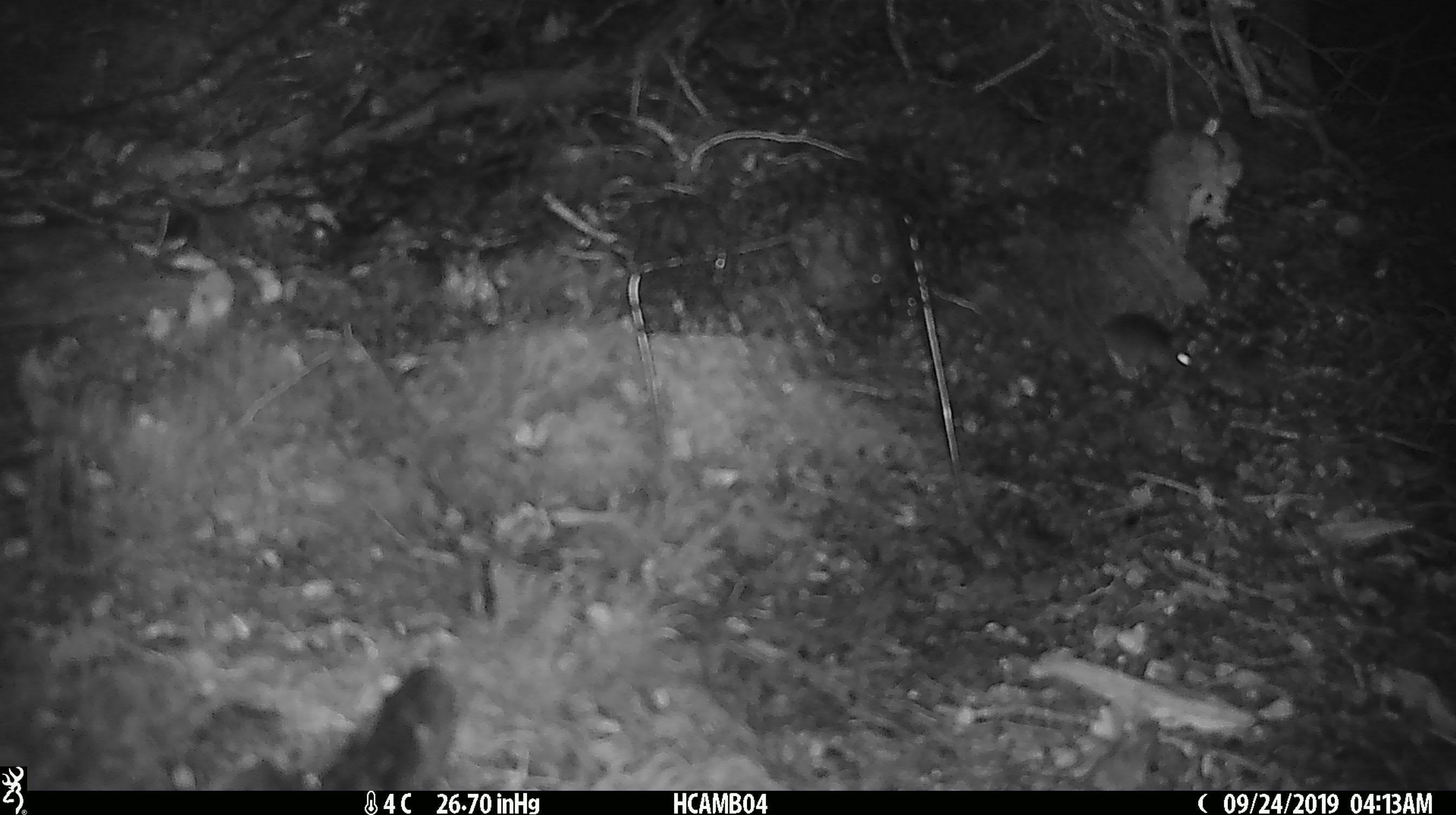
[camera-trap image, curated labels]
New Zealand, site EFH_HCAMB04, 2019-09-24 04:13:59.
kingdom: Animalia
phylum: Chordata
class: Mammalia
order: Rodentia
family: Muridae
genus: Mus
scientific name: Mus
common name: mouse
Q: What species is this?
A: Mouse (Mus).